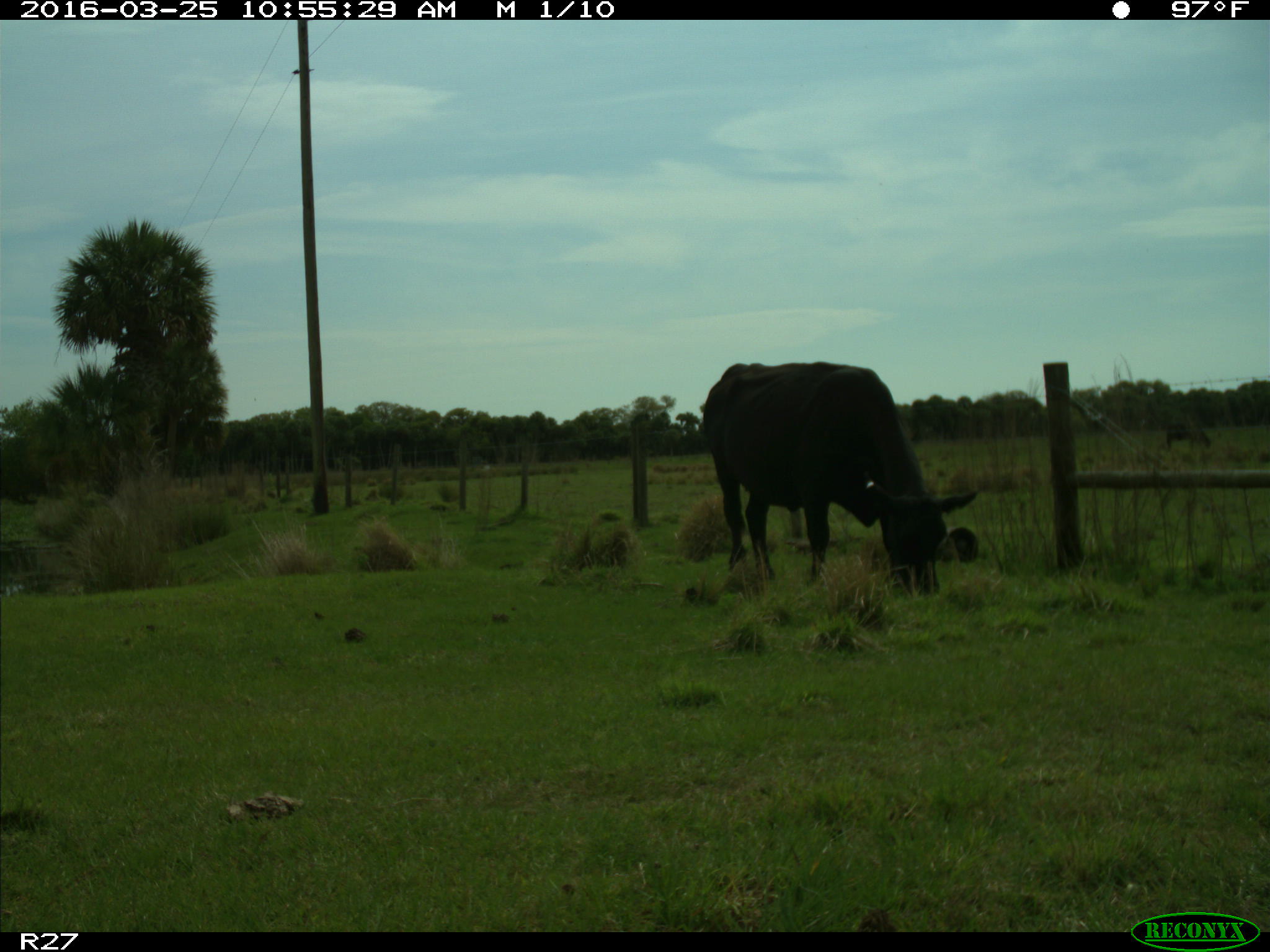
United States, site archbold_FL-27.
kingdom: Animalia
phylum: Chordata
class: Mammalia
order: Artiodactyla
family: Bovidae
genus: Bos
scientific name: Bos taurus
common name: domestic cow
Bos taurus (domestic cow).